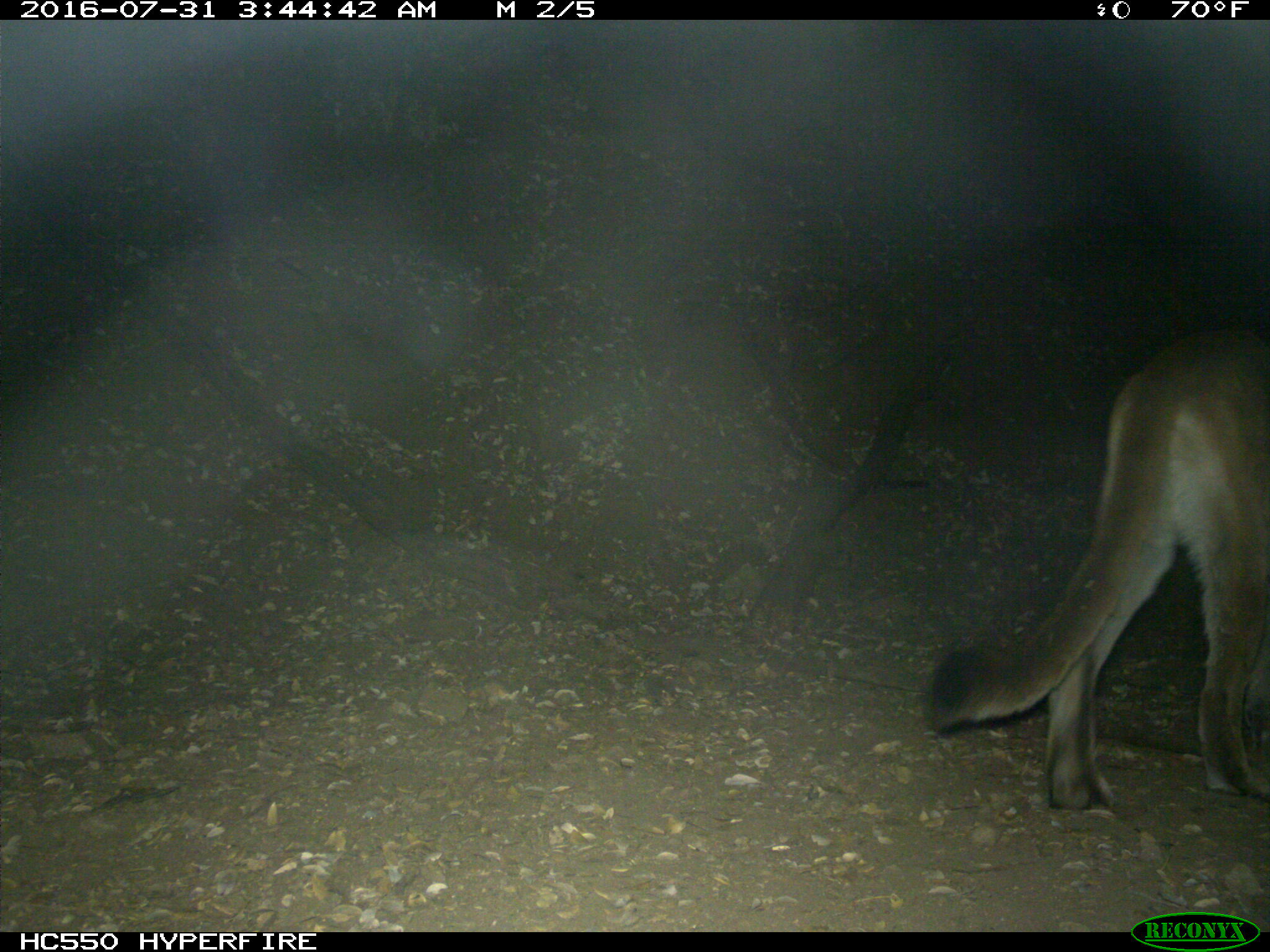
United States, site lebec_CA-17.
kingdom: Animalia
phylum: Chordata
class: Mammalia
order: Carnivora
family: Felidae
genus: Puma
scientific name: Puma concolor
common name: mountain lion